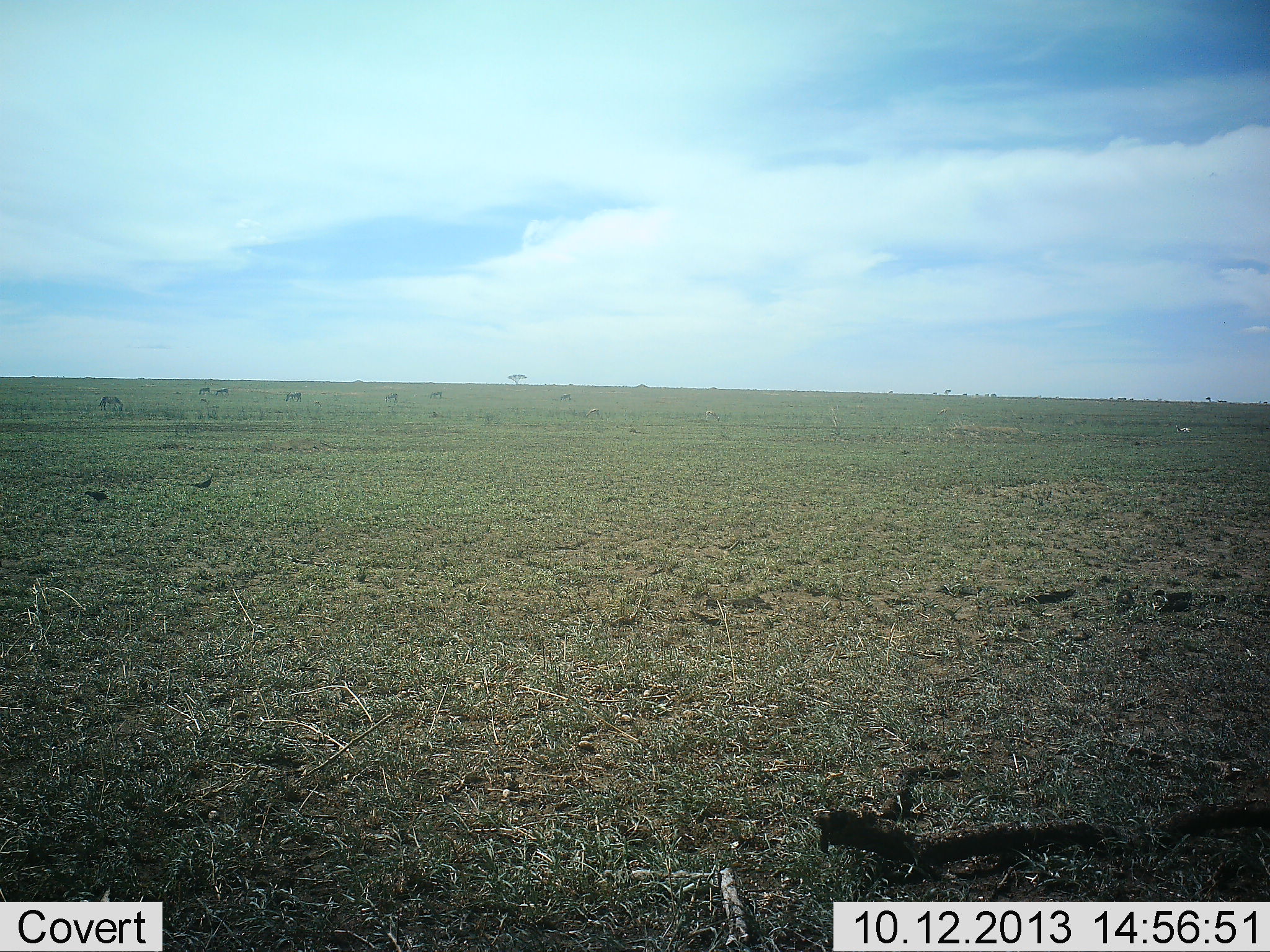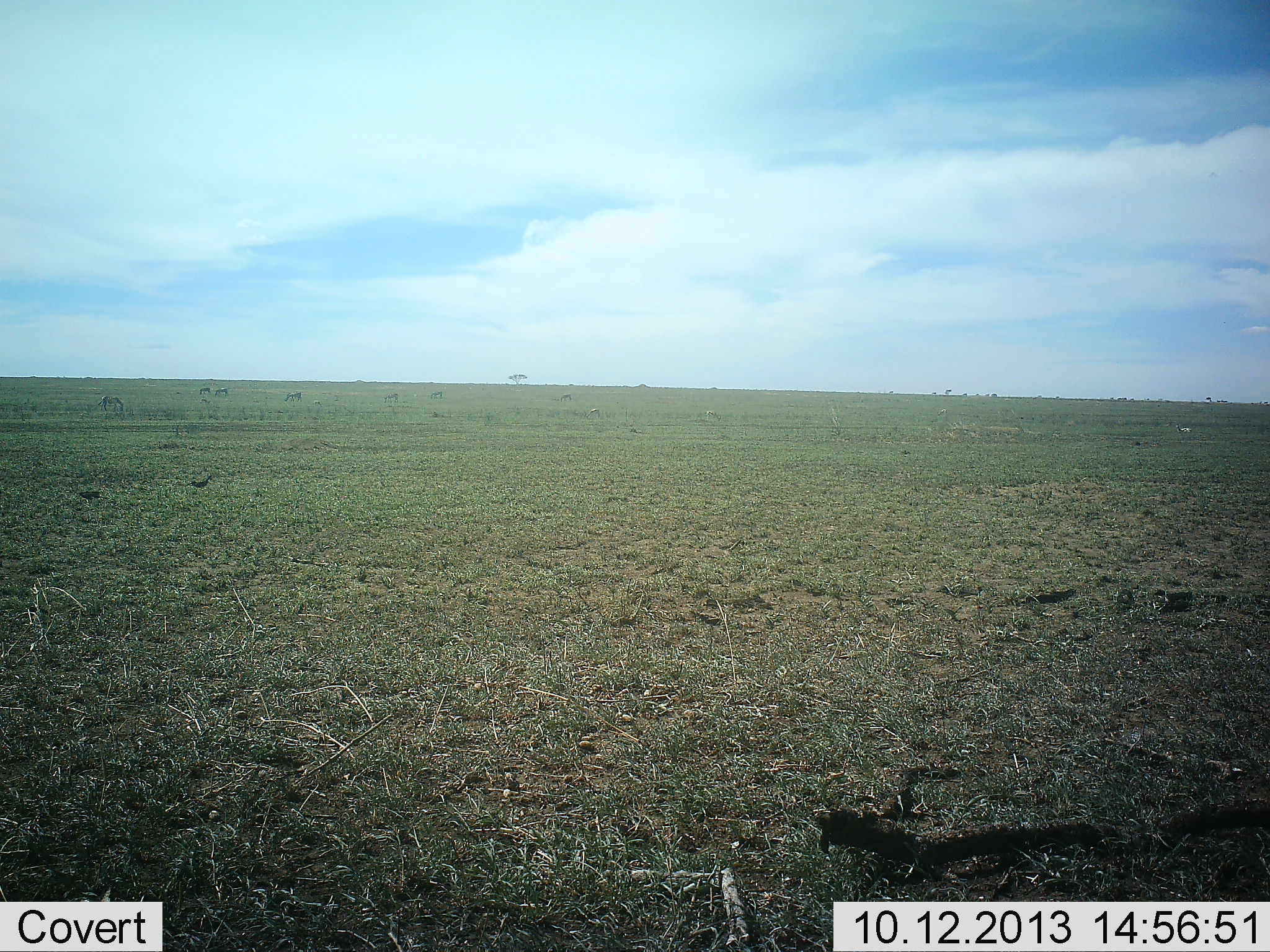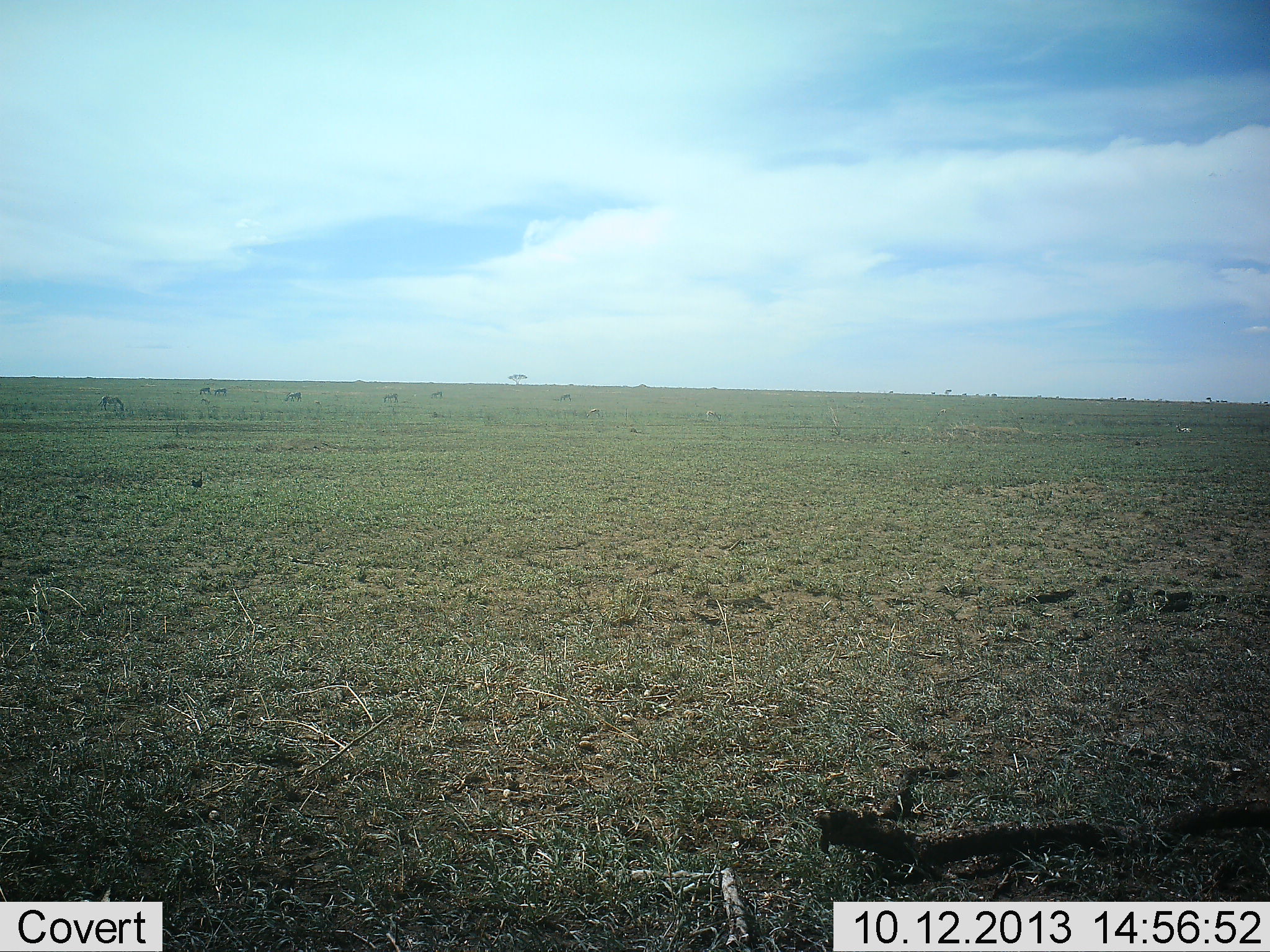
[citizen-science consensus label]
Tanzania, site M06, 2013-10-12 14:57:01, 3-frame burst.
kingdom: Animalia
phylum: Chordata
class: Aves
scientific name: Aves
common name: bird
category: otherbird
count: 2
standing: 17%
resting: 0%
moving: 67%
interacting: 0%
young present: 0%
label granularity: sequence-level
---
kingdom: Animalia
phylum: Chordata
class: Mammalia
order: Perissodactyla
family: Equidae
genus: Equus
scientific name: Equus quagga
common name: plains zebra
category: zebra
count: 7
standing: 11%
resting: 0%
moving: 0%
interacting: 0%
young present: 0%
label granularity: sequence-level